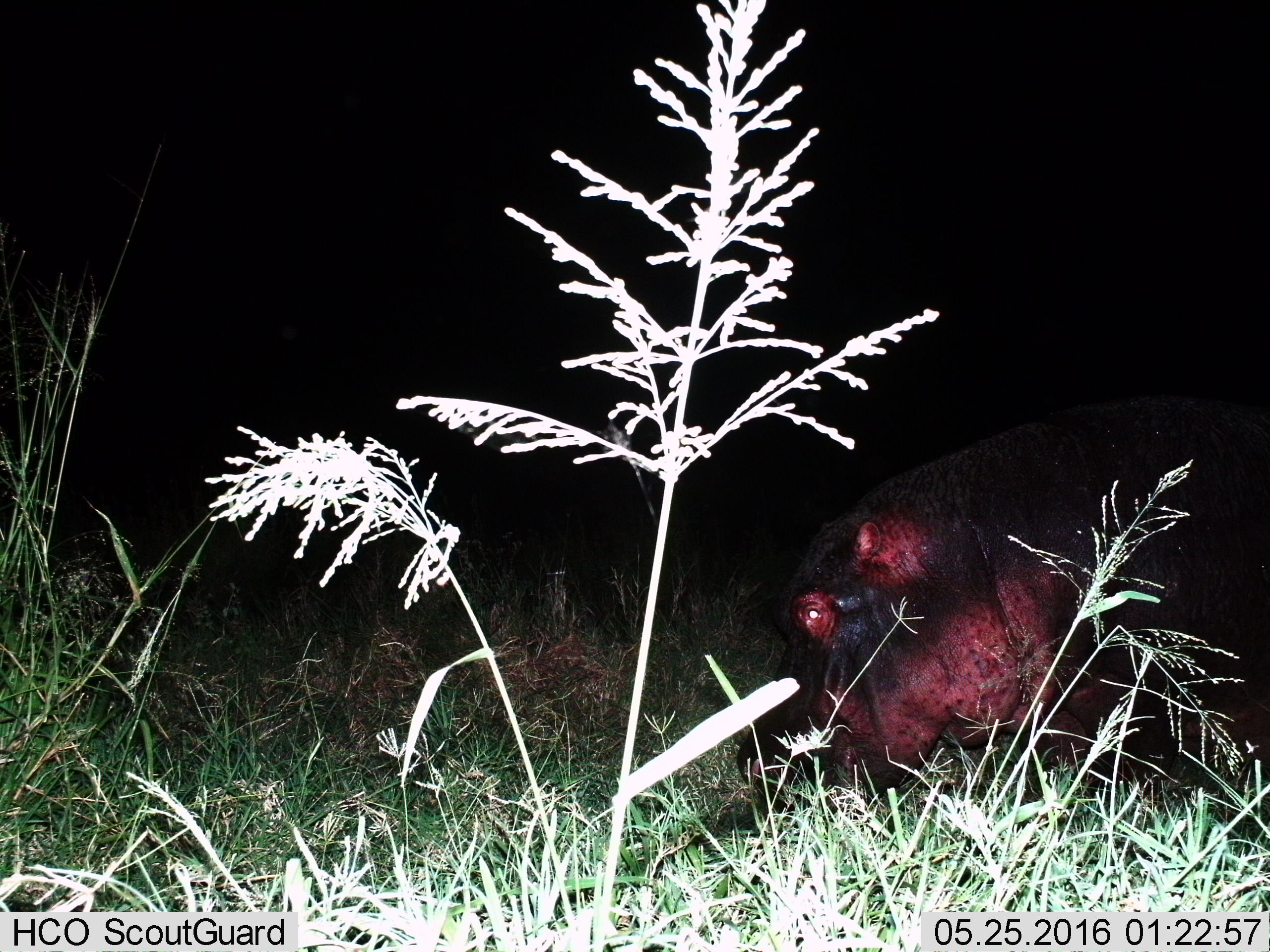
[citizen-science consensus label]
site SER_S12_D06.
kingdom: Animalia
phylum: Chordata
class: Mammalia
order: Artiodactyla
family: Hippopotamidae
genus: Hippopotamus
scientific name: Hippopotamus amphibius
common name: hippopotamus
Hippopotamus (Hippopotamus amphibius), count 1. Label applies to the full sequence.